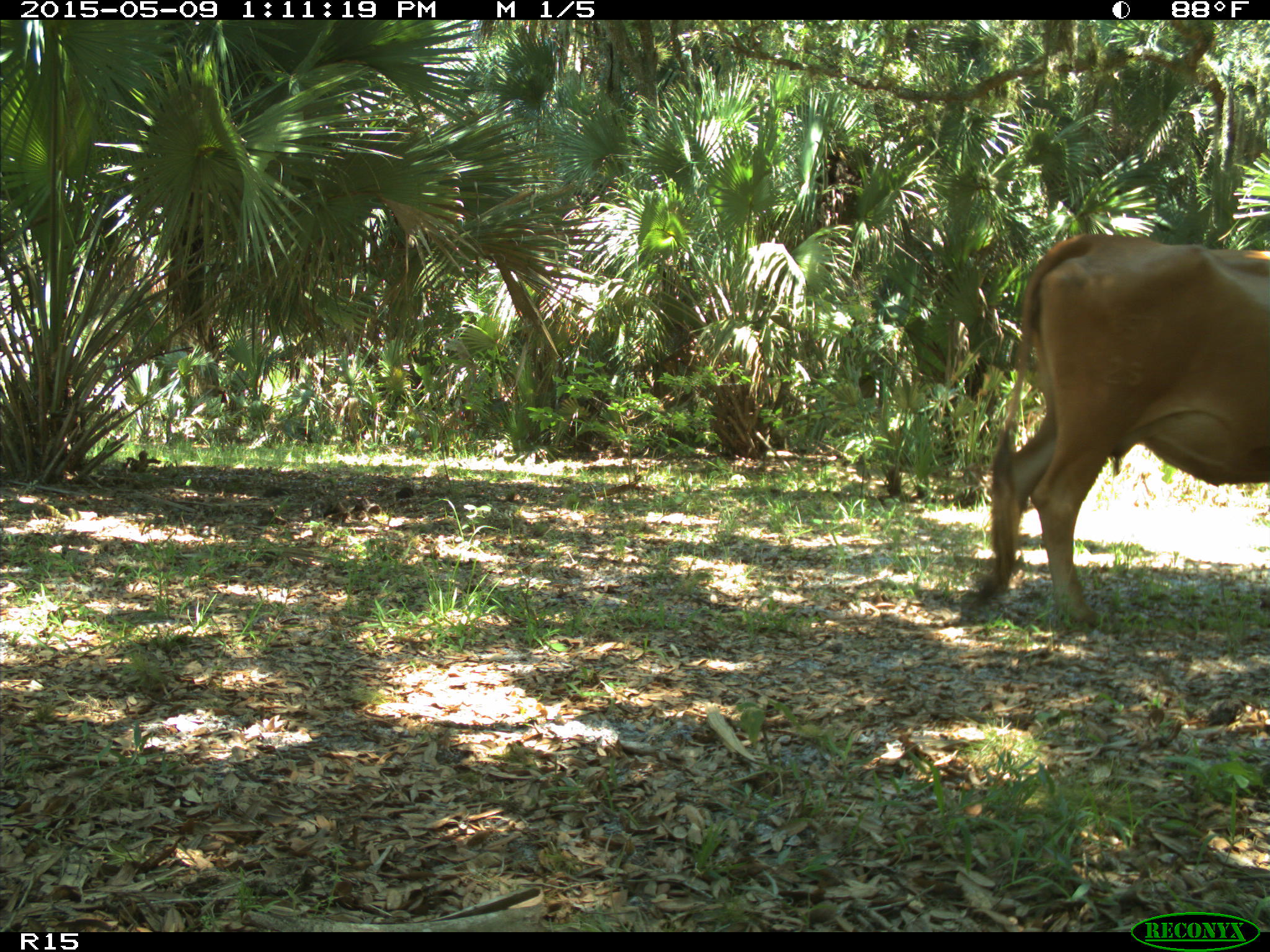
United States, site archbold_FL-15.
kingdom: Animalia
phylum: Chordata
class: Mammalia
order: Artiodactyla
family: Bovidae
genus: Bos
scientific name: Bos taurus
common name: domestic cow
Bos taurus (domestic cow).